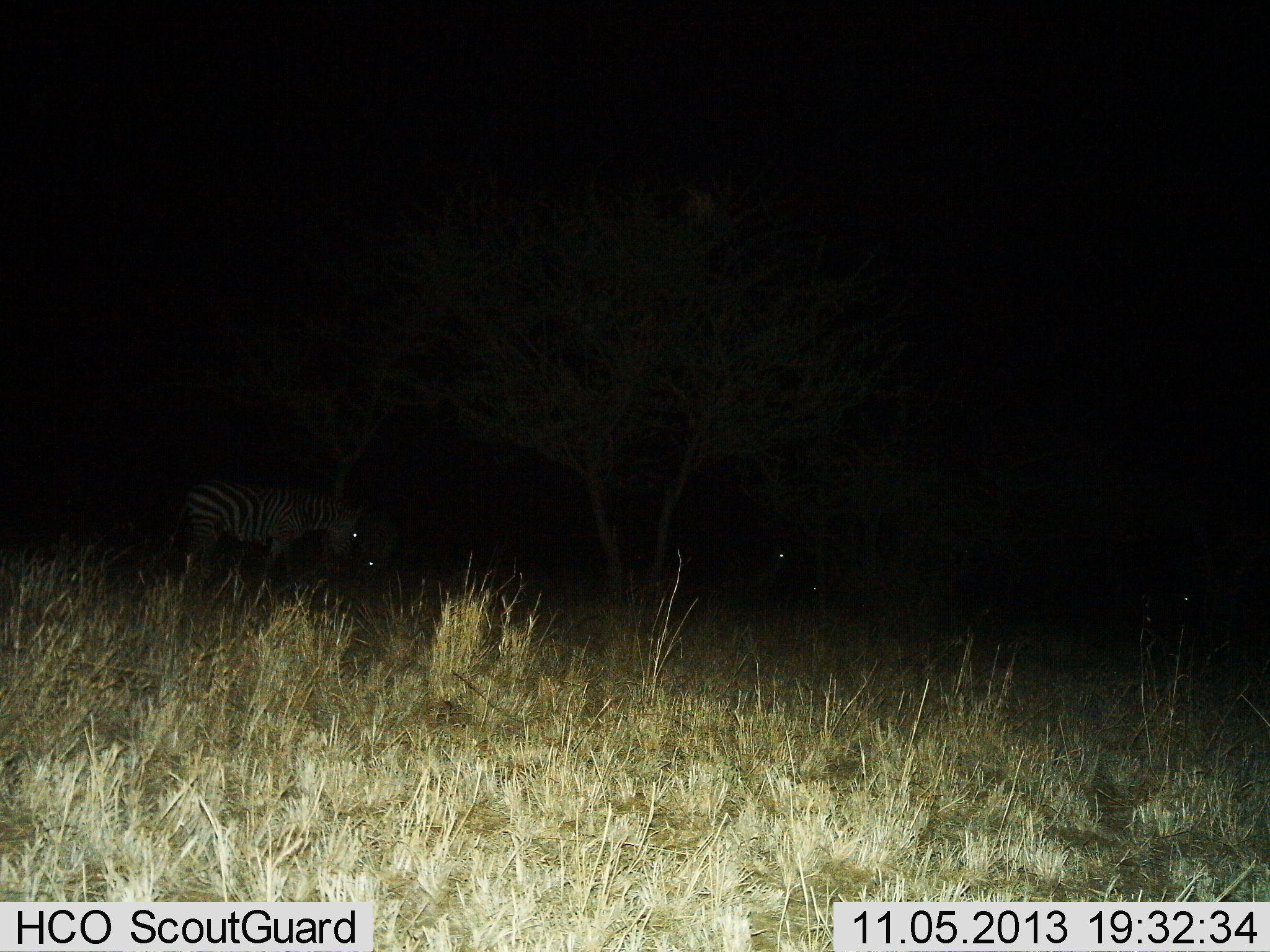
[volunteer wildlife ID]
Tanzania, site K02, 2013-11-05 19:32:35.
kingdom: Animalia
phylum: Chordata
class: Mammalia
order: Perissodactyla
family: Equidae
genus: Equus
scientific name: Equus quagga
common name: plains zebra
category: zebra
Zebra (plains zebra) (Equus quagga), count 2. Behavior (volunteer vote fractions): standing 70%, resting 0%, moving 20%, interacting 0%. Young present (vote fraction): 0%. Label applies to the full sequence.